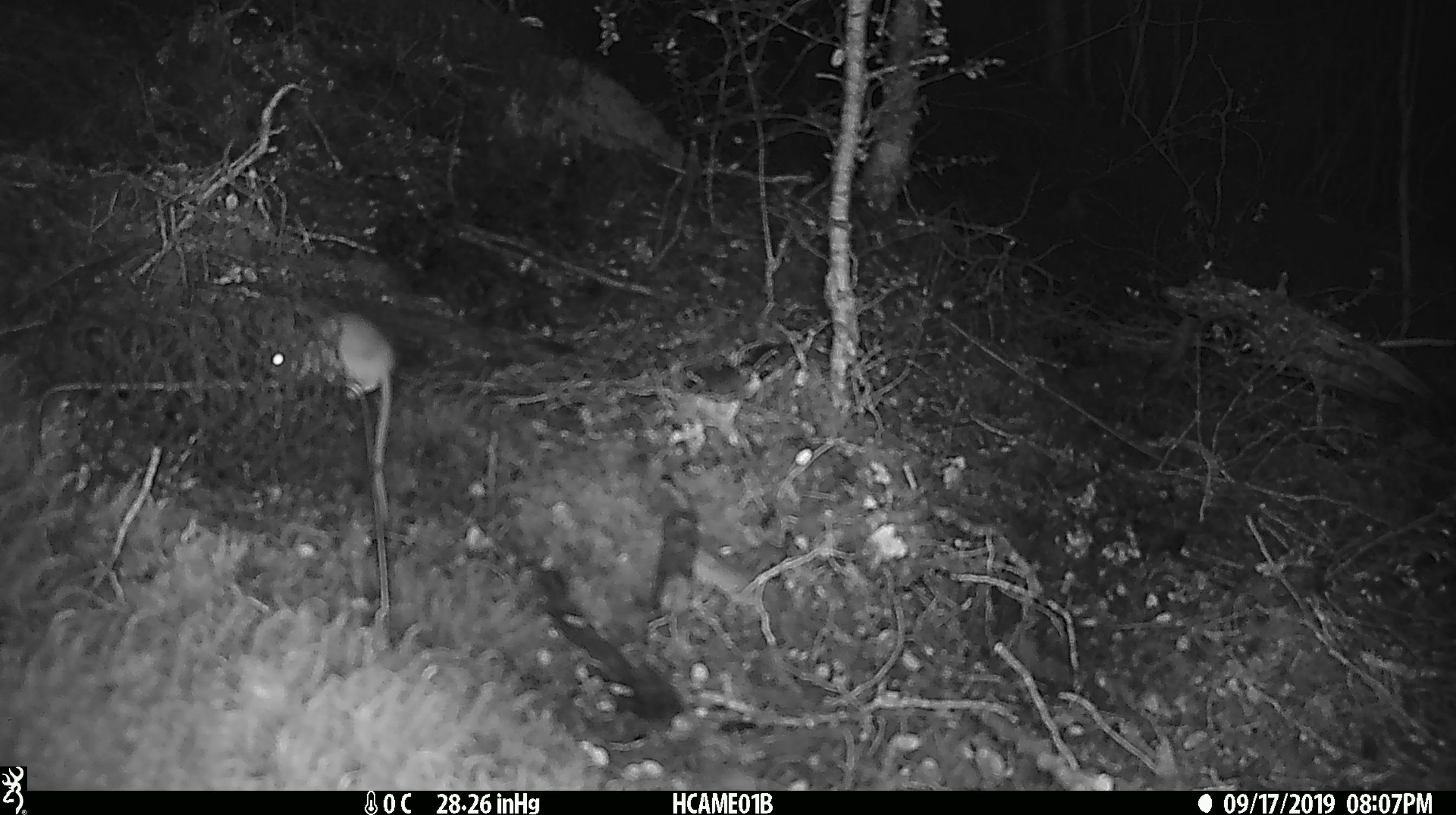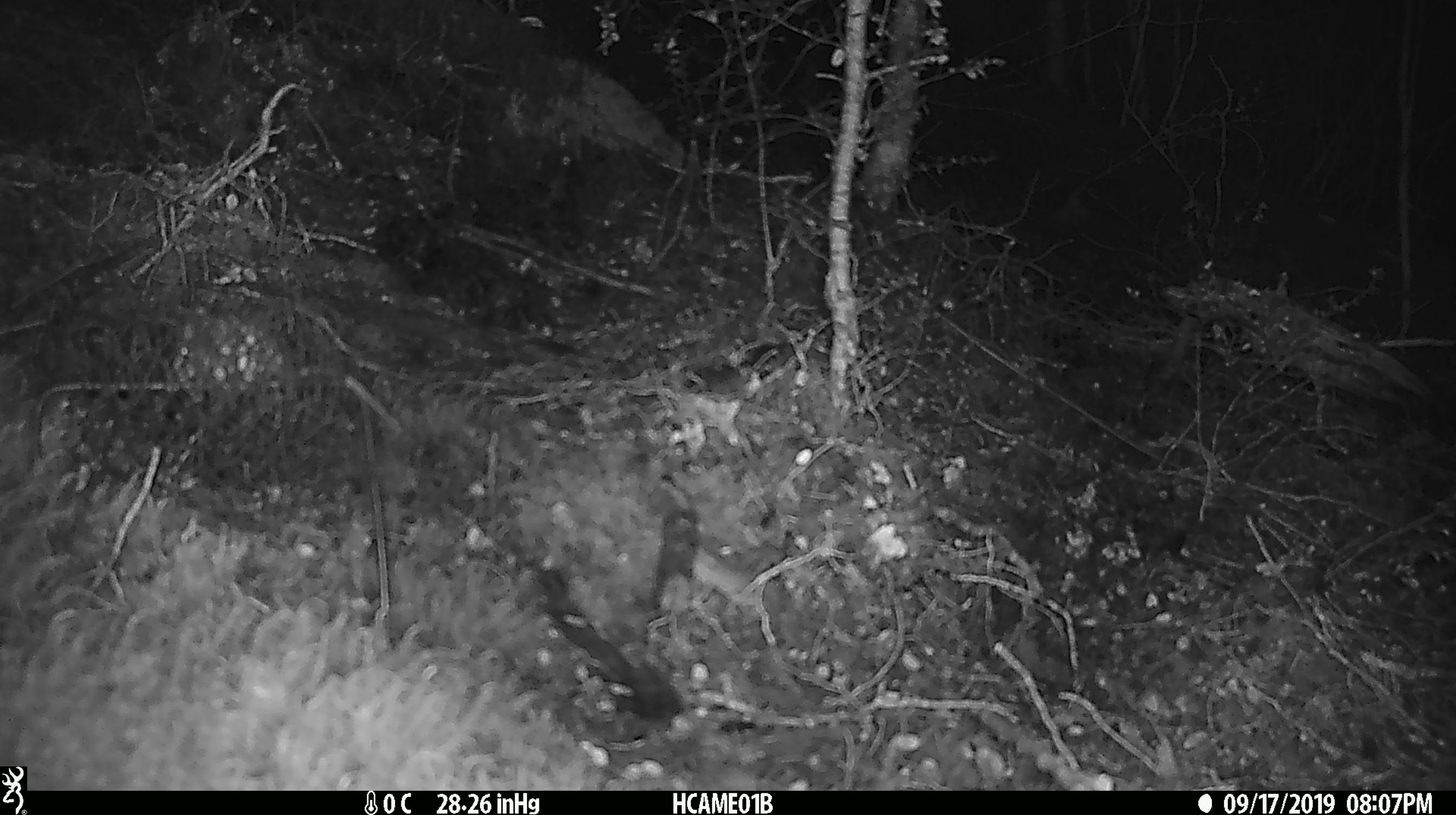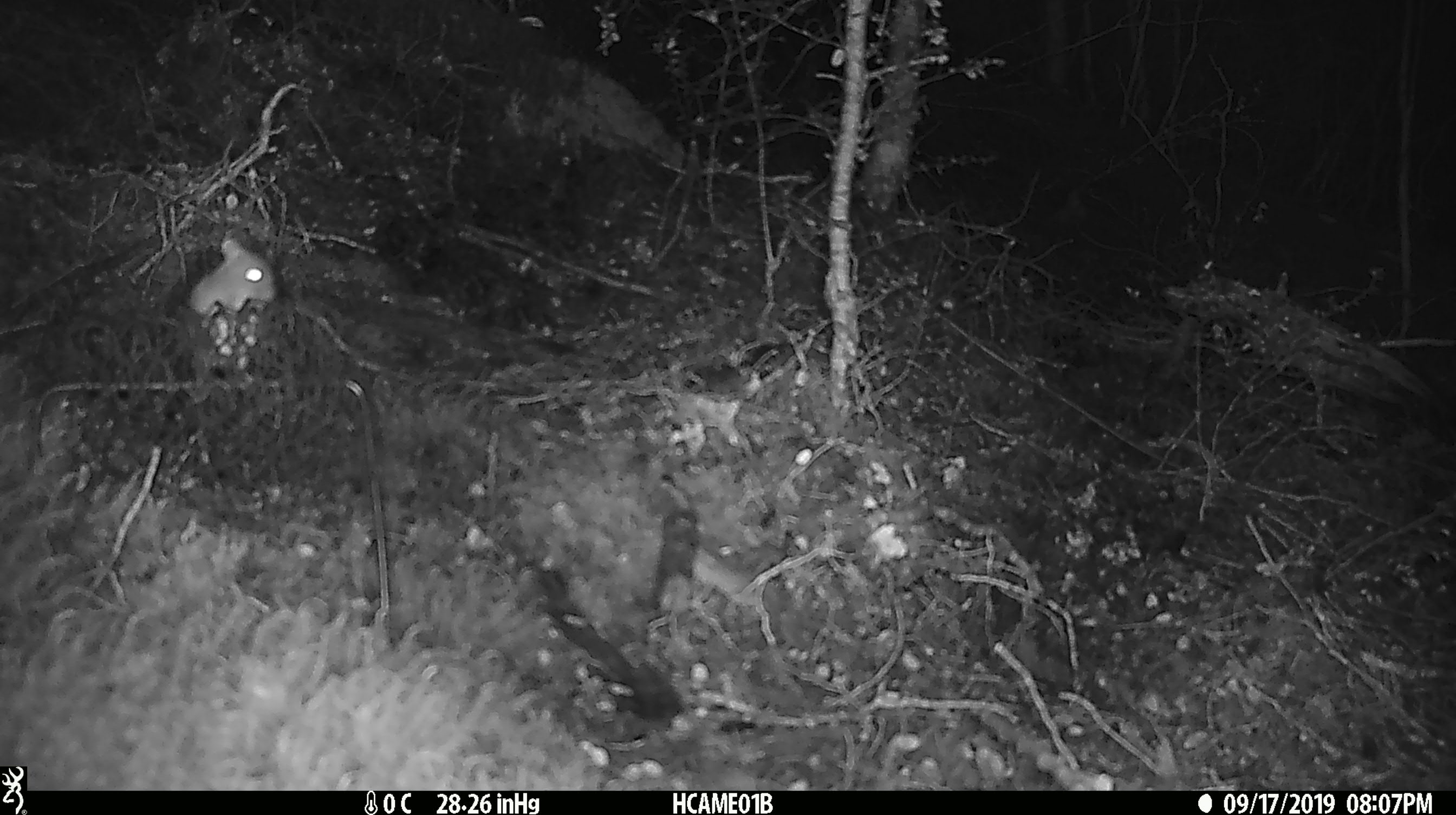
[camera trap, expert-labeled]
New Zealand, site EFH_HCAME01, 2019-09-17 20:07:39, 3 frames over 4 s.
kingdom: Animalia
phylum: Chordata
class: Mammalia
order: Rodentia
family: Muridae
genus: Mus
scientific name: Mus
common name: mouse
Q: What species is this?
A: Mouse (Mus).